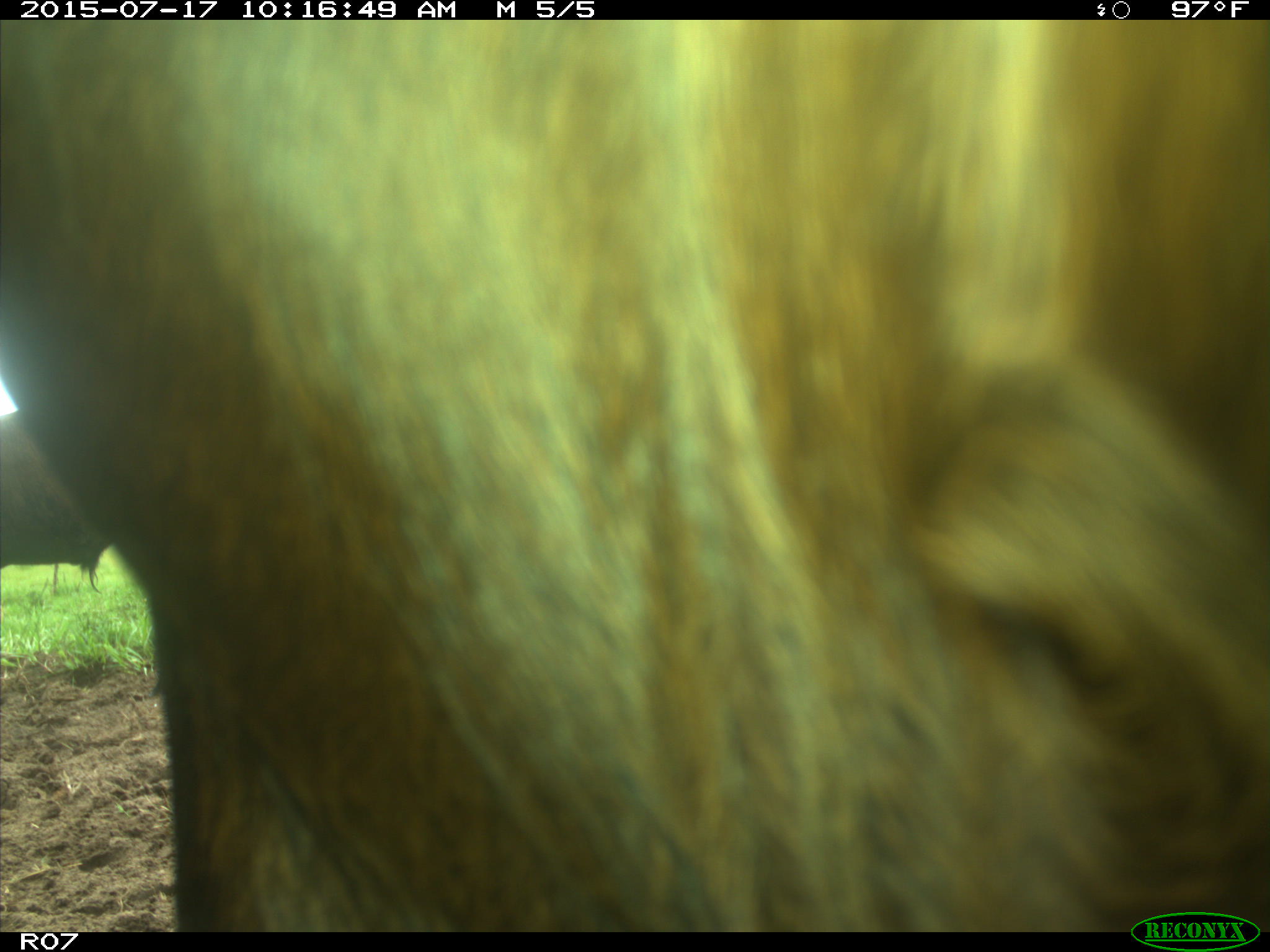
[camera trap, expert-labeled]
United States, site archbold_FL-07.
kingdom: Animalia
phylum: Chordata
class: Mammalia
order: Artiodactyla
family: Bovidae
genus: Bos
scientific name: Bos taurus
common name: domestic cow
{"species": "Bos taurus (domestic cow)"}